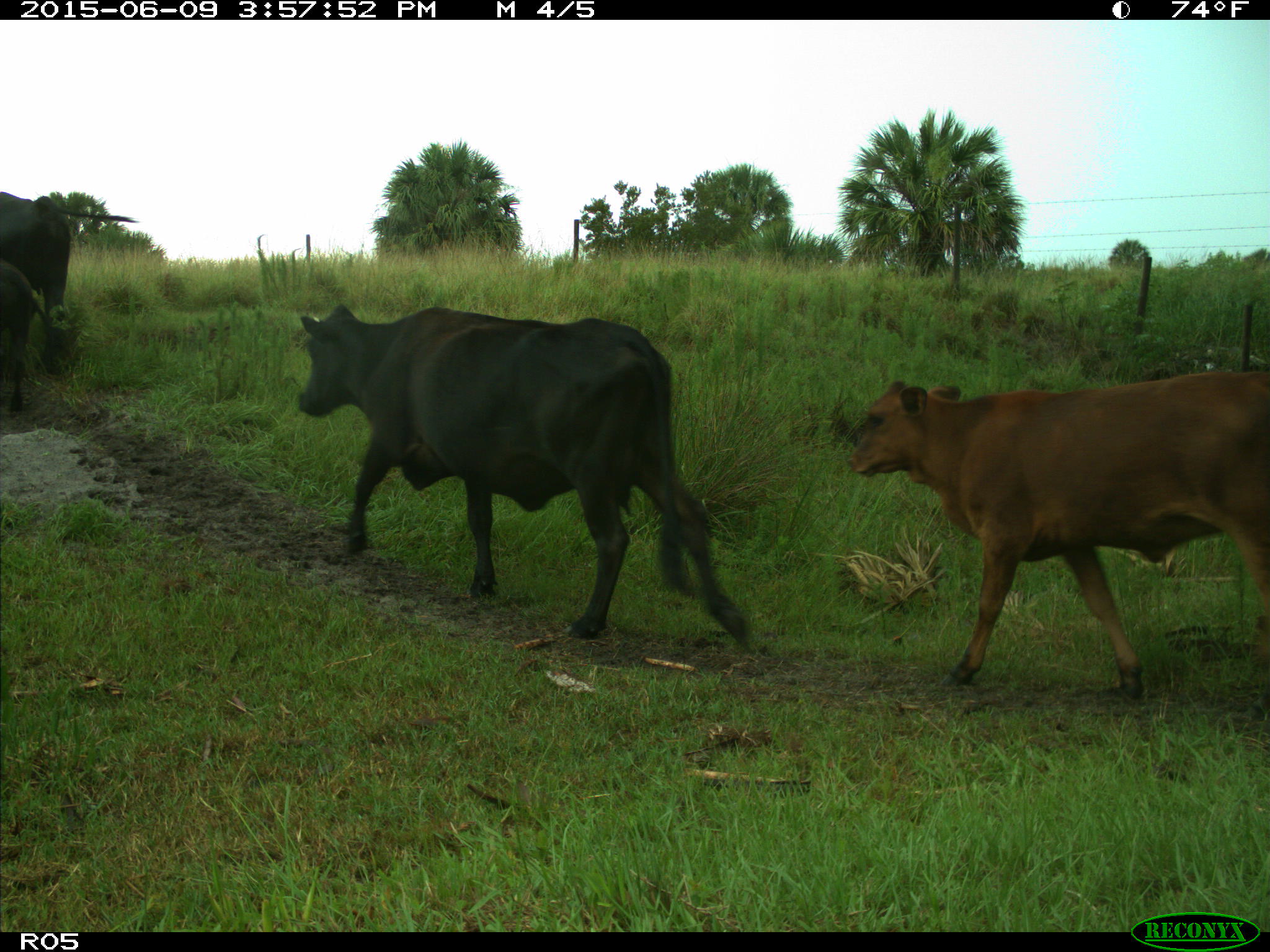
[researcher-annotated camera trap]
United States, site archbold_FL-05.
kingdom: Animalia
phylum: Chordata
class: Mammalia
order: Artiodactyla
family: Bovidae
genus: Bos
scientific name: Bos taurus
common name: domestic cow